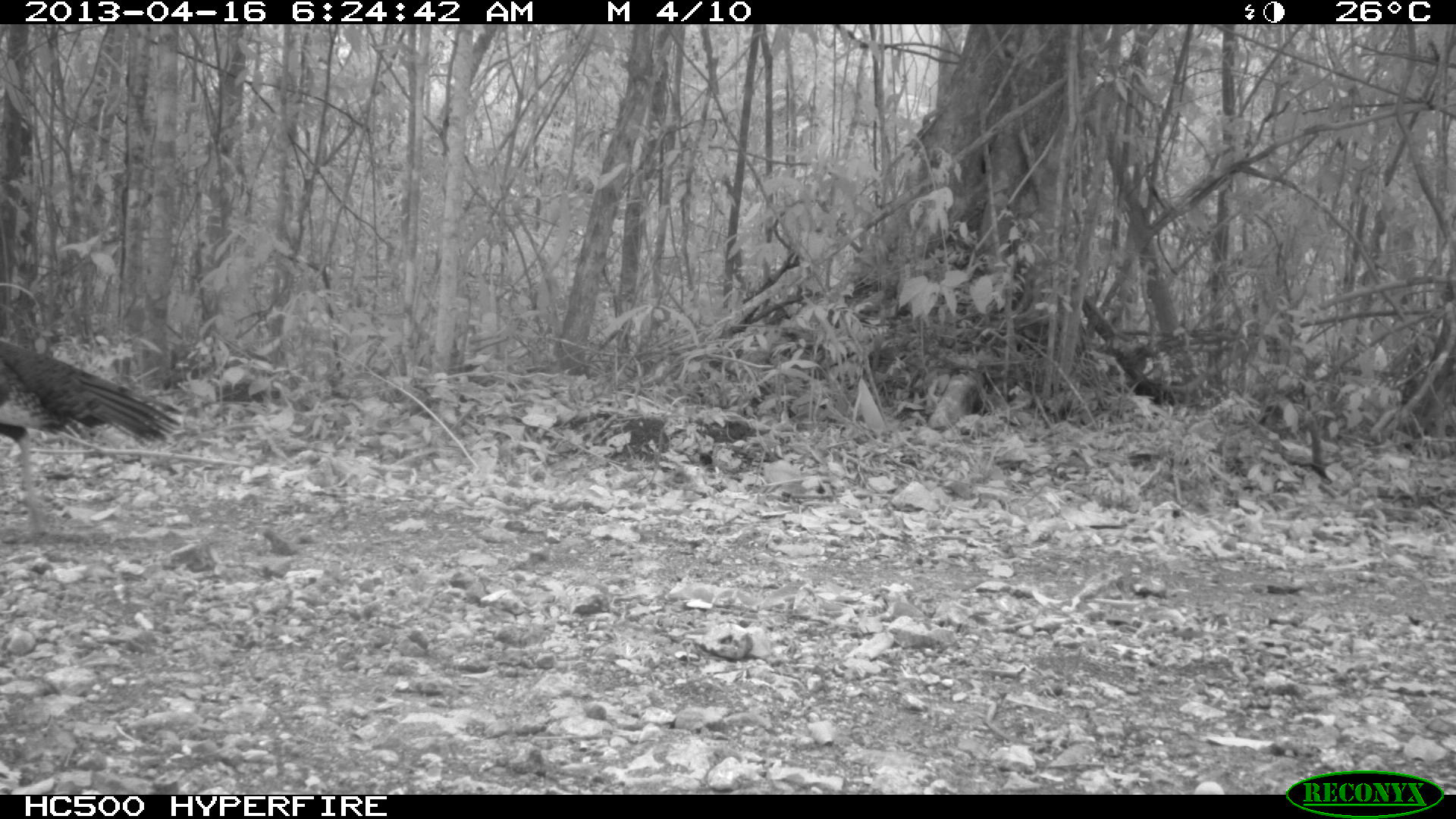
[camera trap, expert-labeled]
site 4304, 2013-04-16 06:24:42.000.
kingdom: Animalia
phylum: Chordata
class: Aves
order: Galliformes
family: Phasianidae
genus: Meleagris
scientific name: Meleagris ocellata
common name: ocellated turkey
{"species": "Meleagris ocellata (ocellated turkey)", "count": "2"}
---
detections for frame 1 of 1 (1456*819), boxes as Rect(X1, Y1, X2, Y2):
meleagris ocellata: Rect(0, 332, 179, 536)